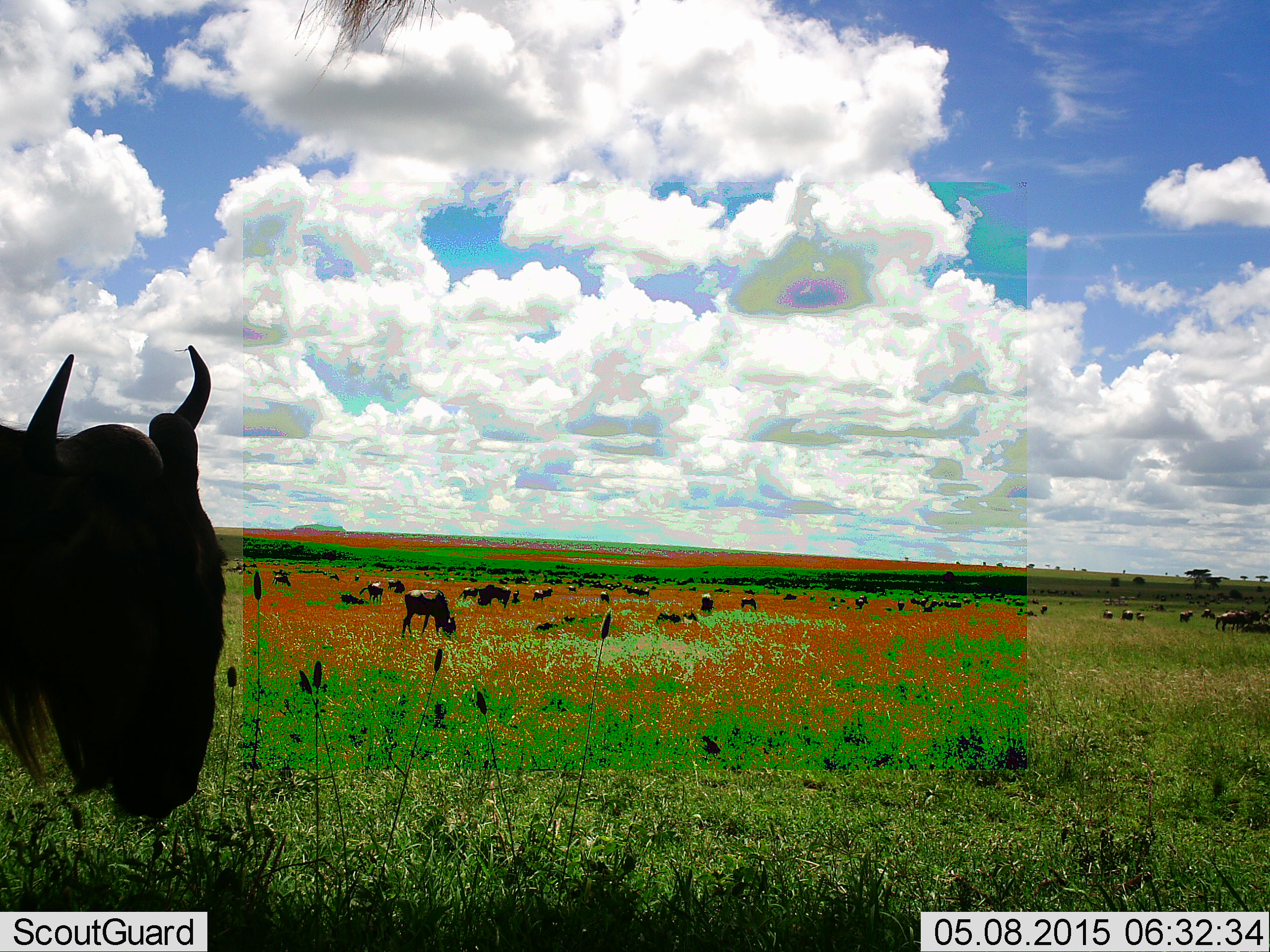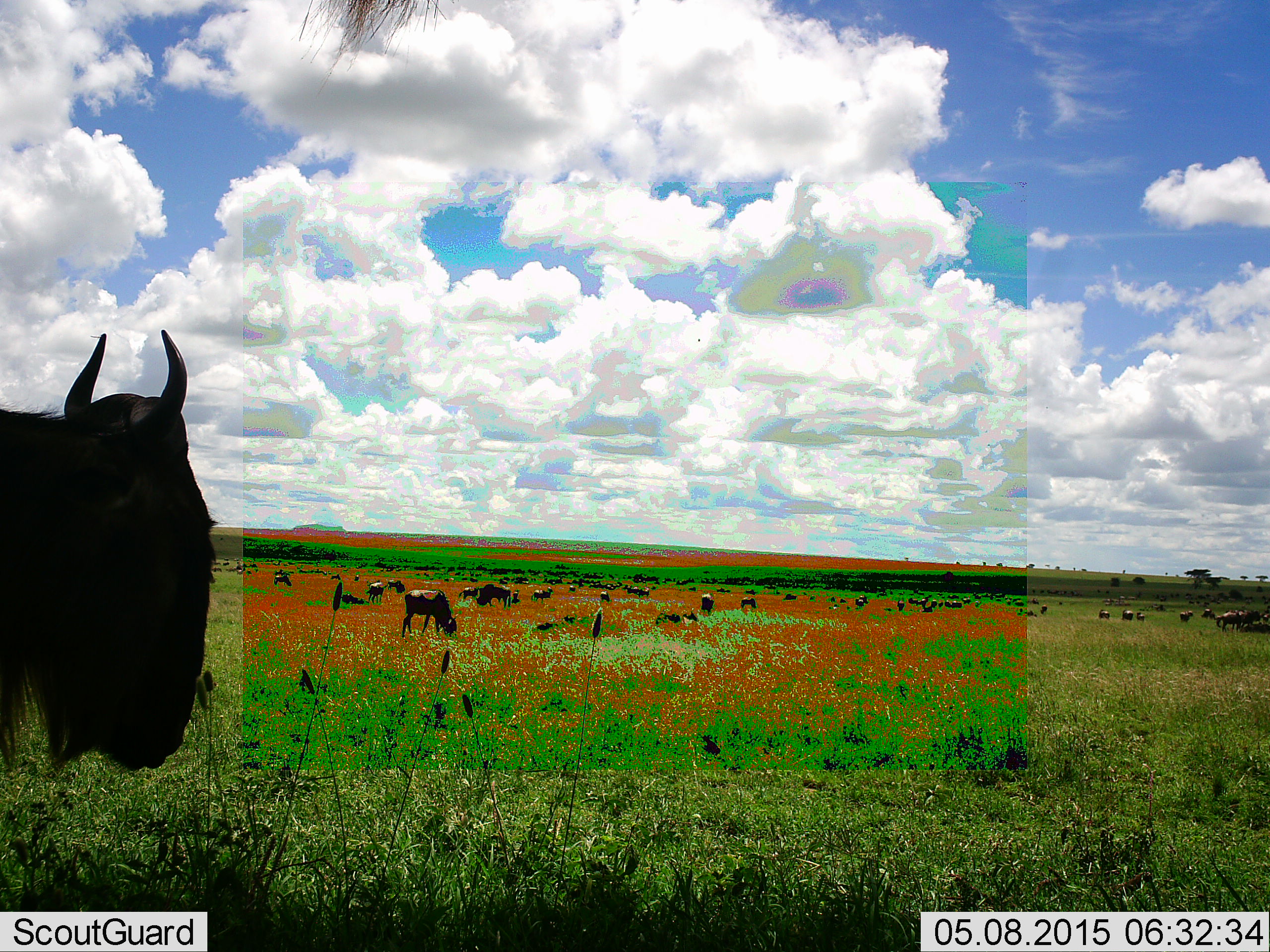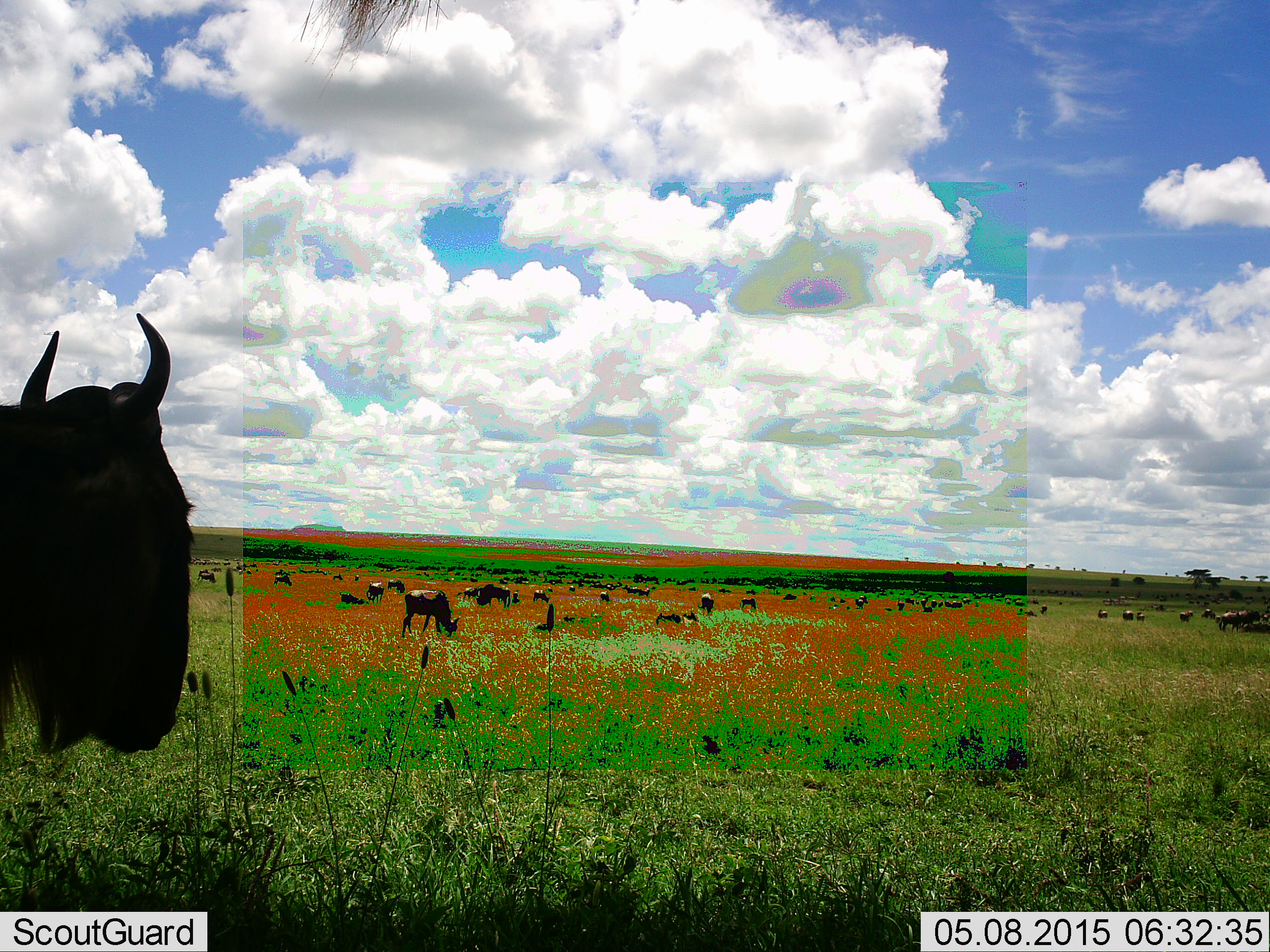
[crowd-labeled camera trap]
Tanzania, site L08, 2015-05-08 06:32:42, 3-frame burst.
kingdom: Animalia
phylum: Chordata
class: Mammalia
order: Artiodactyla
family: Bovidae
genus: Connochaetes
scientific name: Connochaetes taurinus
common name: blue wildebeest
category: wildebeest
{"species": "wildebeest (blue wildebeest) (Connochaetes taurinus)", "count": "11-50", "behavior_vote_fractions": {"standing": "80%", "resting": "30%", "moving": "30%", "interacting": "10%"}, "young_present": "0%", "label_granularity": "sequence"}